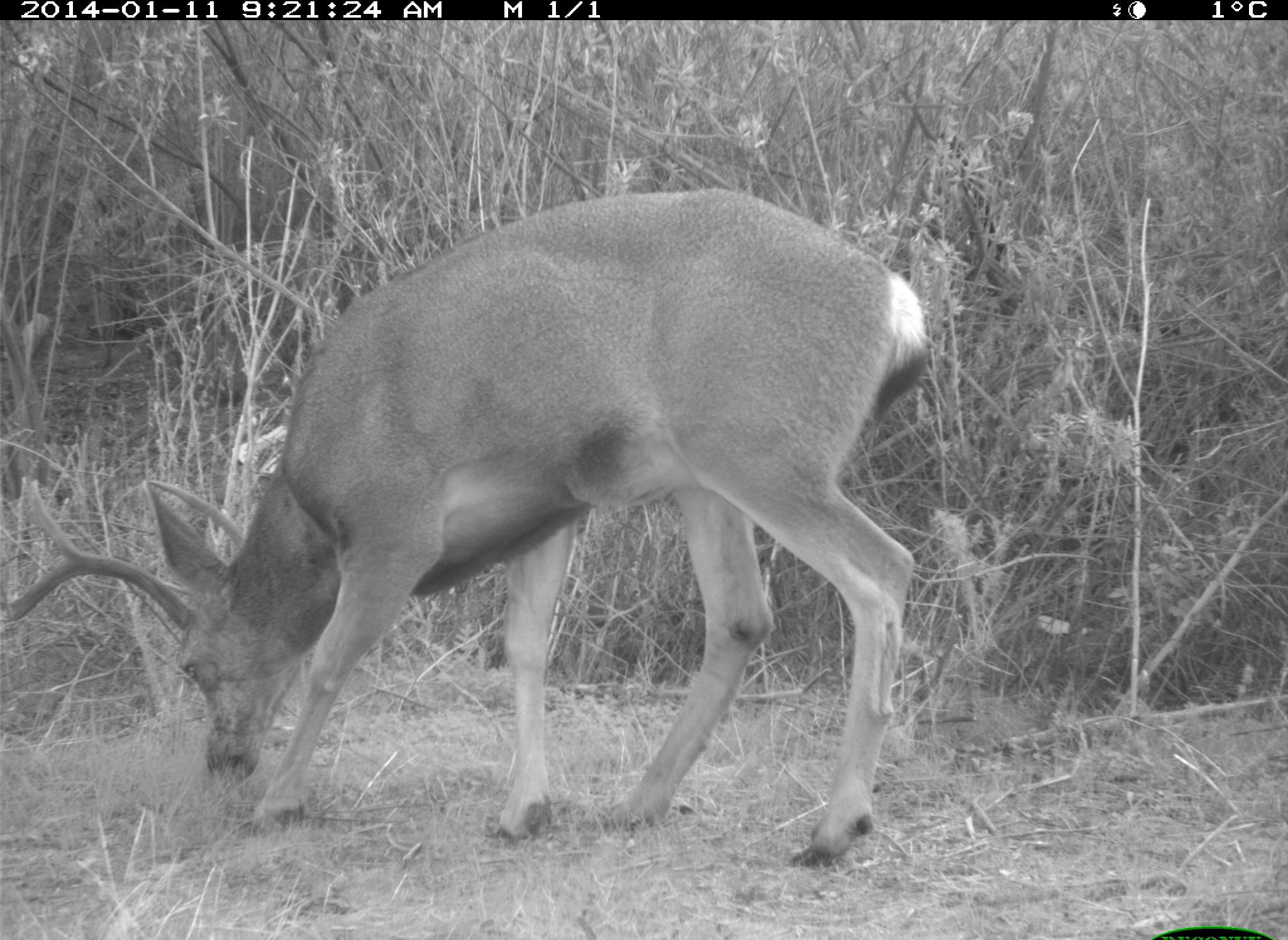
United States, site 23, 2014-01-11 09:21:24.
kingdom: Animalia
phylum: Chordata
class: Mammalia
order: Artiodactyla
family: Cervidae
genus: Odocoileus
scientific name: Odocoileus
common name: deer